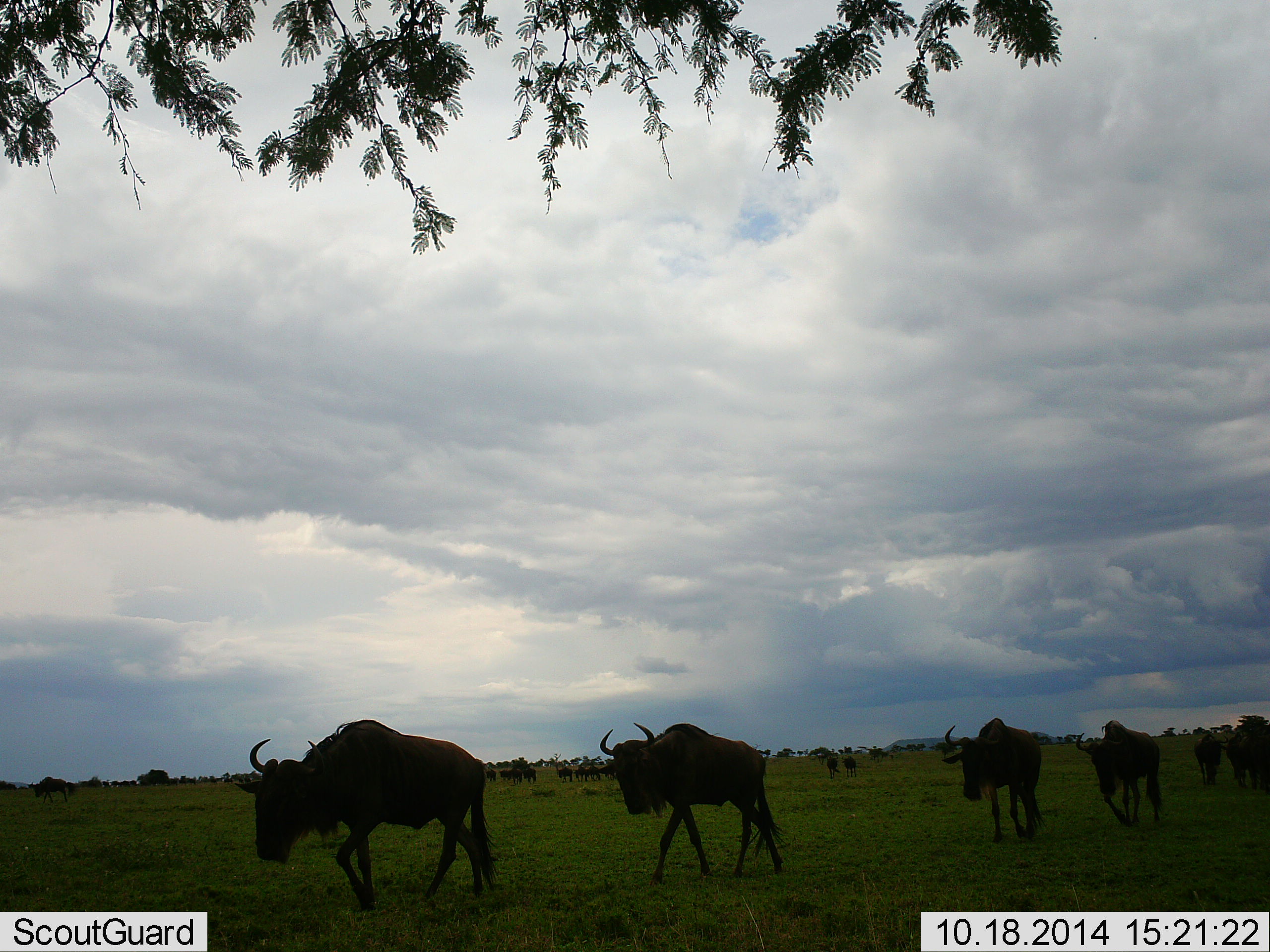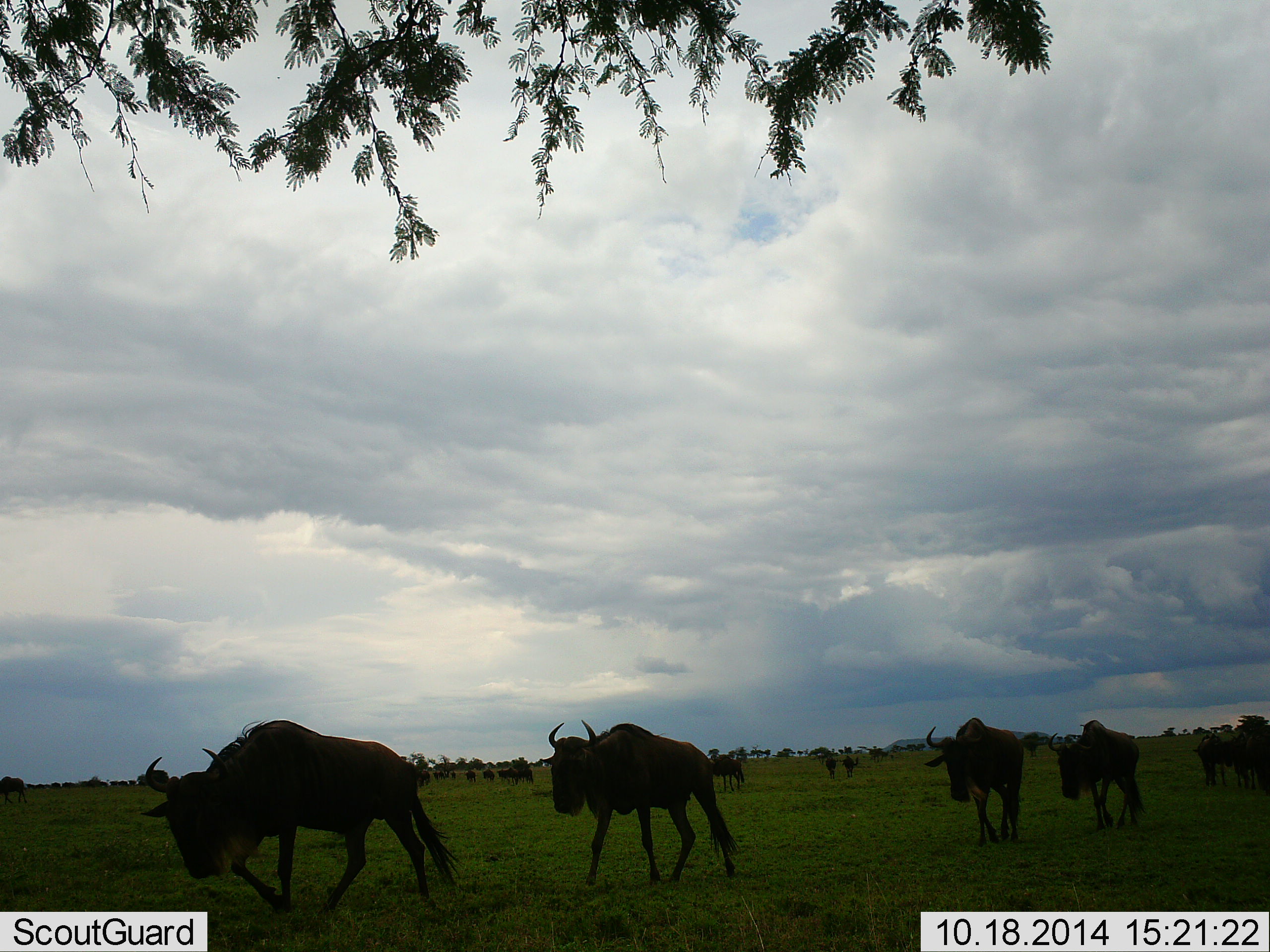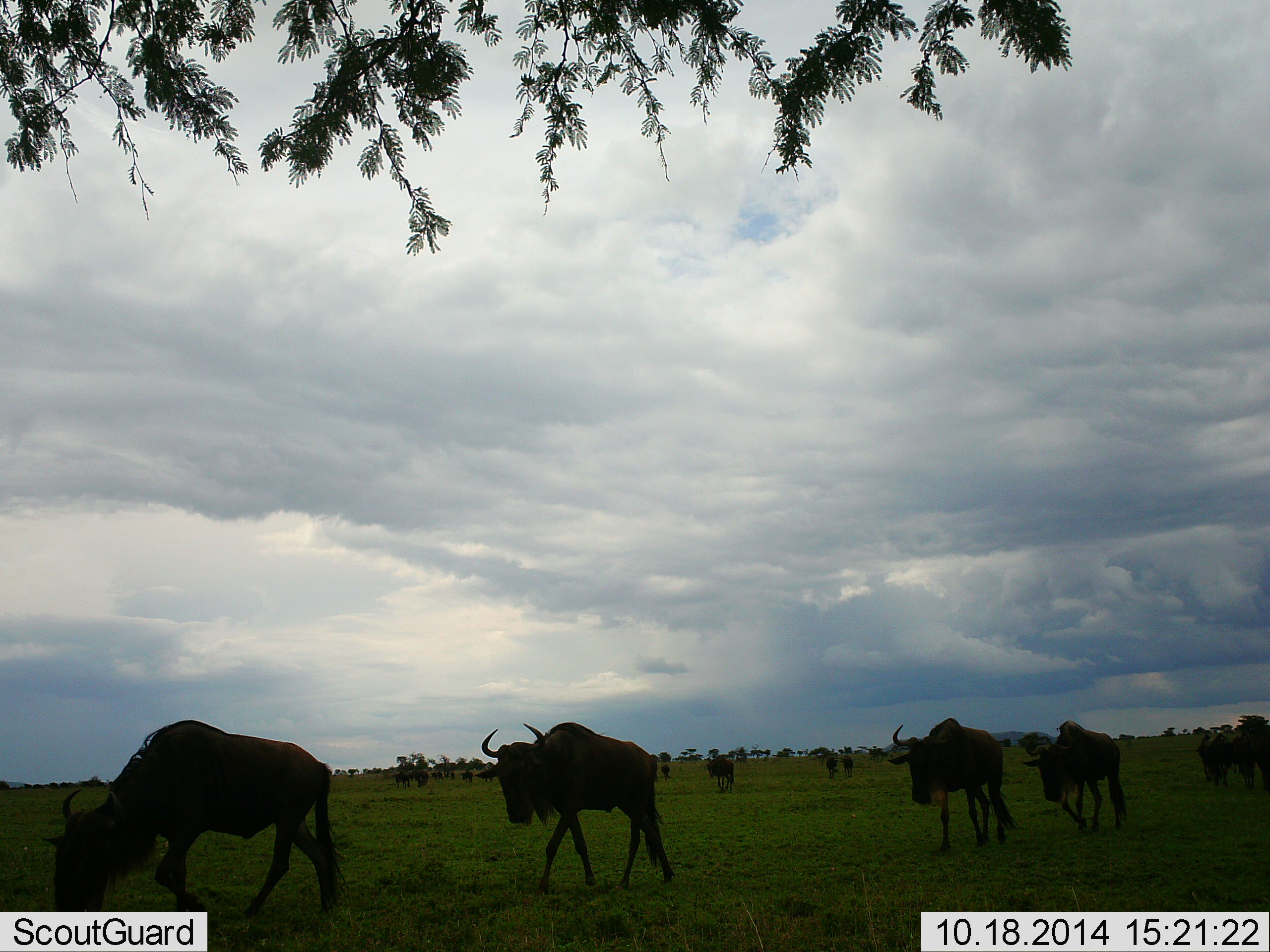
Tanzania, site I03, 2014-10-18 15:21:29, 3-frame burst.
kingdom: Animalia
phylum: Chordata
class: Mammalia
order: Artiodactyla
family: Bovidae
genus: Connochaetes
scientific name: Connochaetes taurinus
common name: blue wildebeest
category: wildebeest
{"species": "wildebeest (blue wildebeest) (Connochaetes taurinus)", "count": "11-50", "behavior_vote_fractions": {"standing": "50%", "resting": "0%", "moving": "90%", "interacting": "10%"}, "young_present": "0%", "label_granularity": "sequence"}